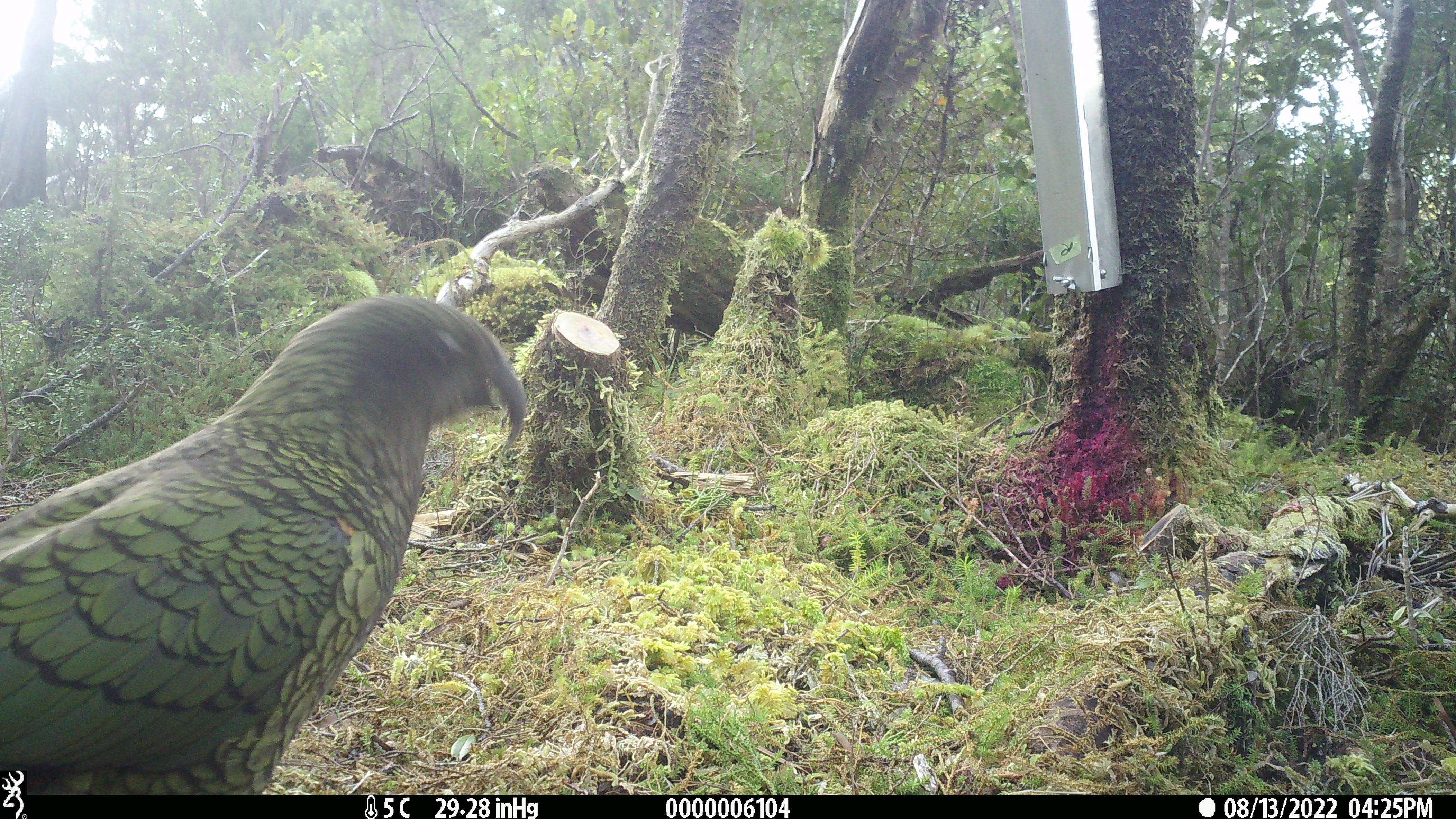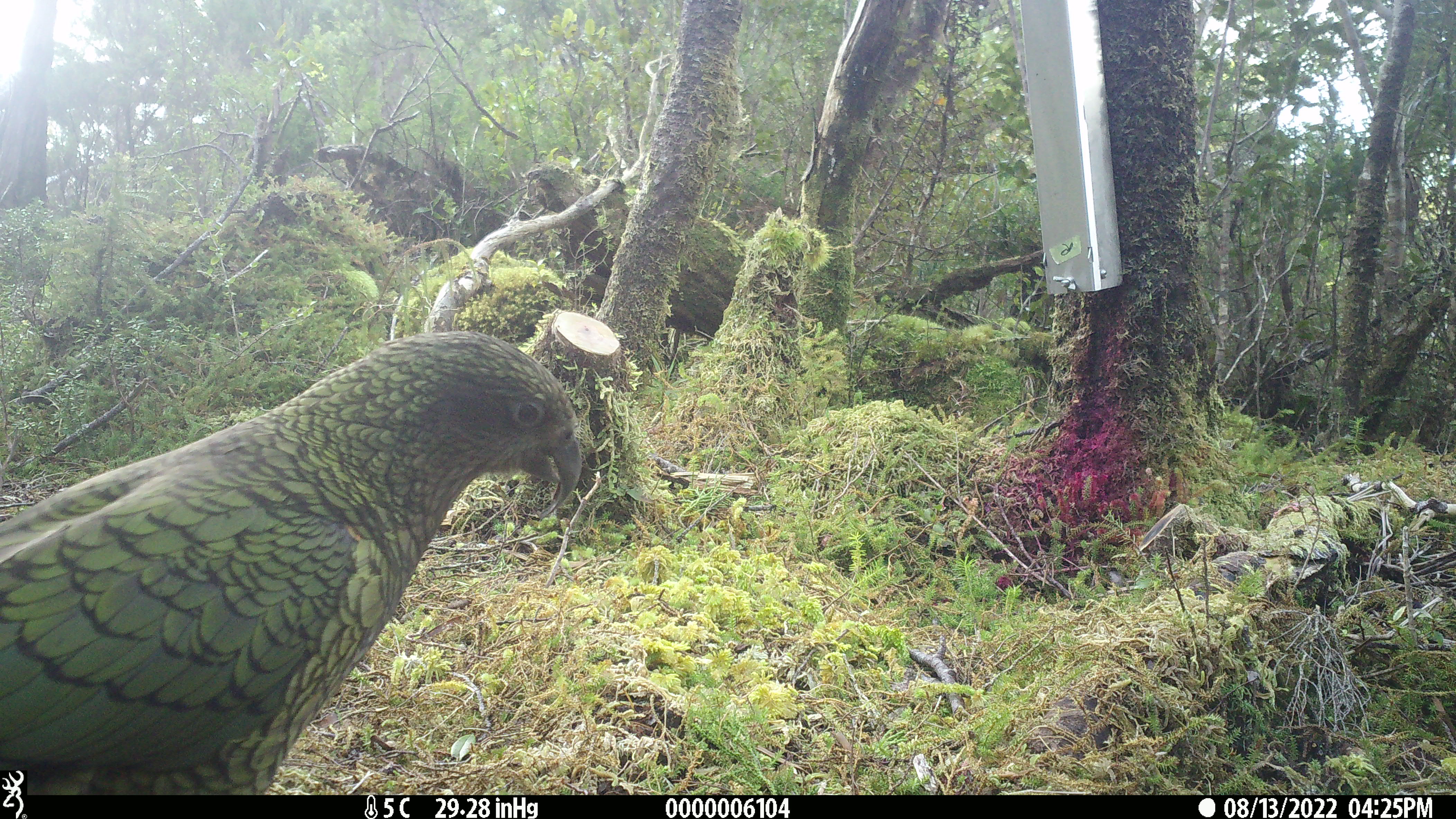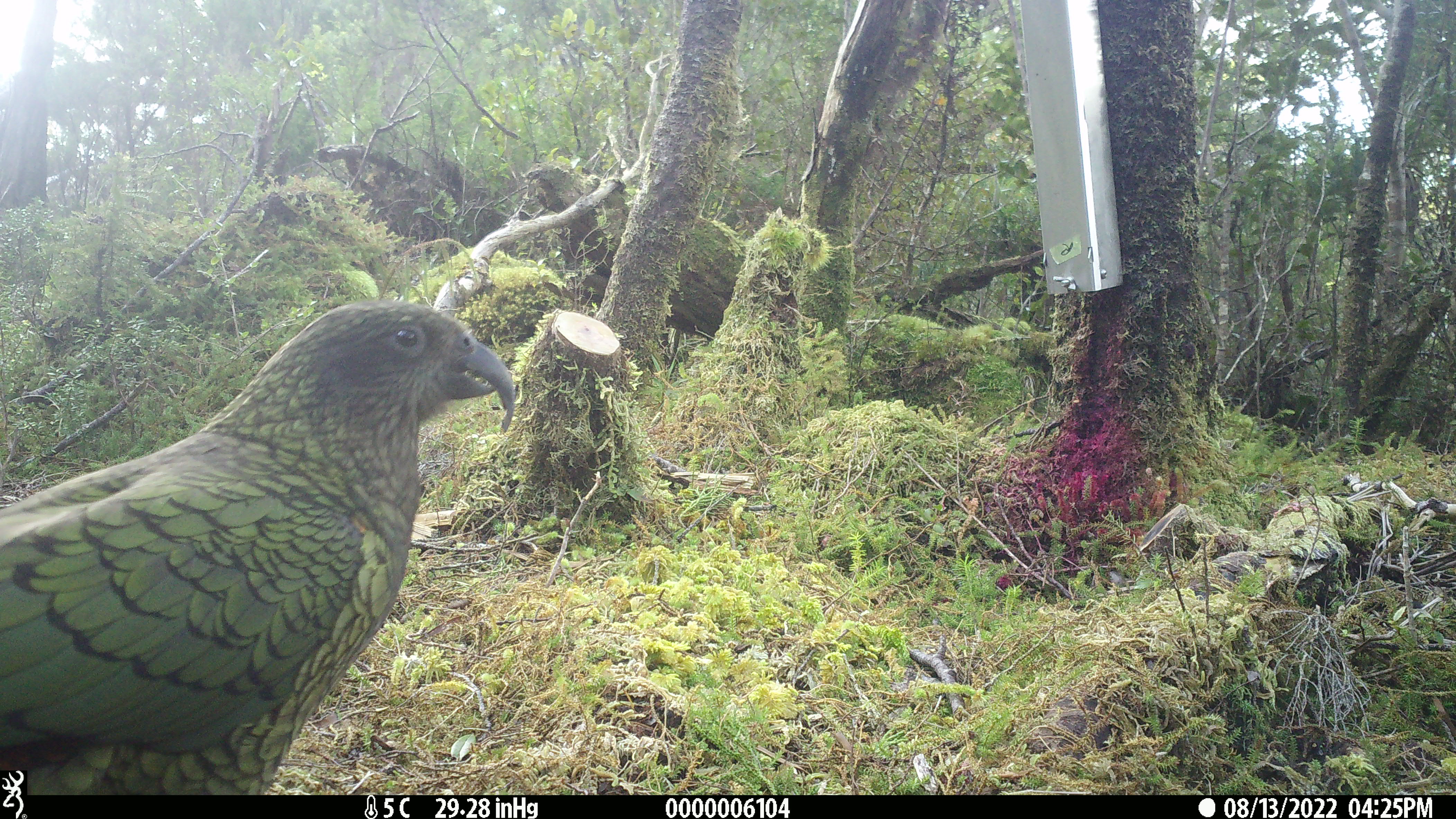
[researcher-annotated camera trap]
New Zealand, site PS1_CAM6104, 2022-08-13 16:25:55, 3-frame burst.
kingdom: Animalia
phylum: Chordata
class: Aves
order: Psittaciformes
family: Strigopidae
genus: Nestor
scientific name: Nestor notabilis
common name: kea